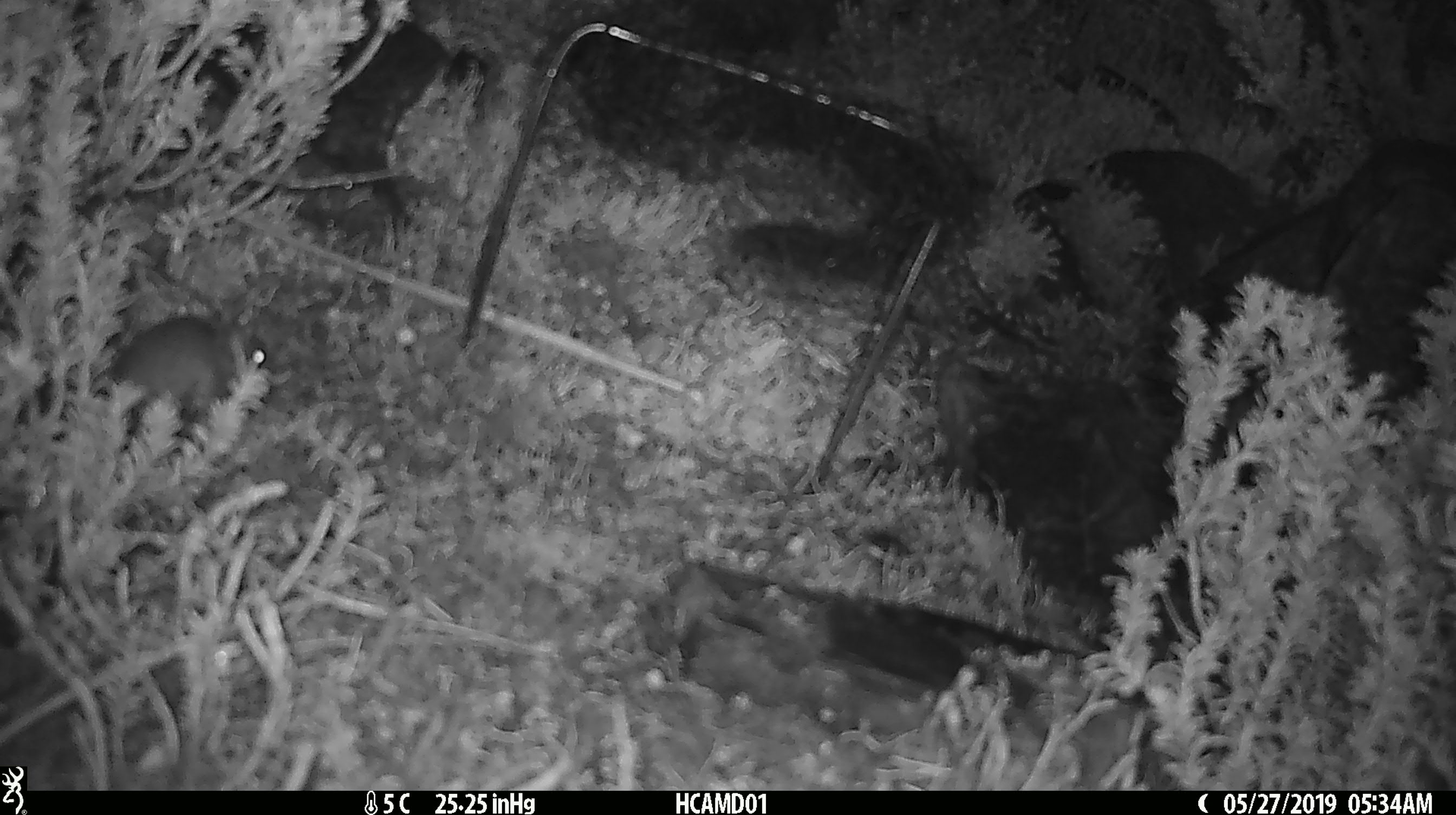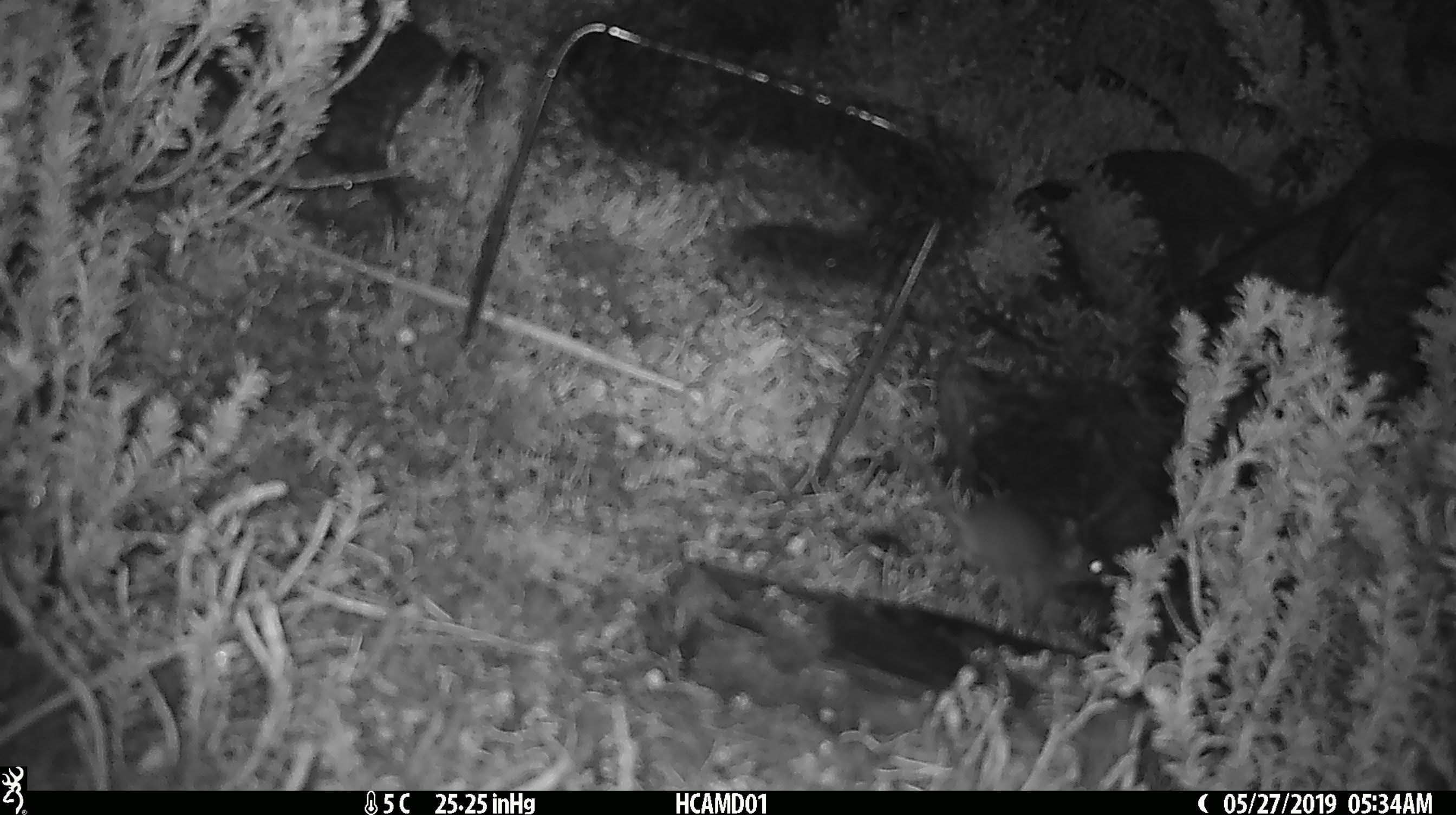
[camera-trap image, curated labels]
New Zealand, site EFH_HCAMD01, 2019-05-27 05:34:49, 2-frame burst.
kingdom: Animalia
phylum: Chordata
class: Mammalia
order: Rodentia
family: Muridae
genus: Mus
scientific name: Mus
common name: mouse